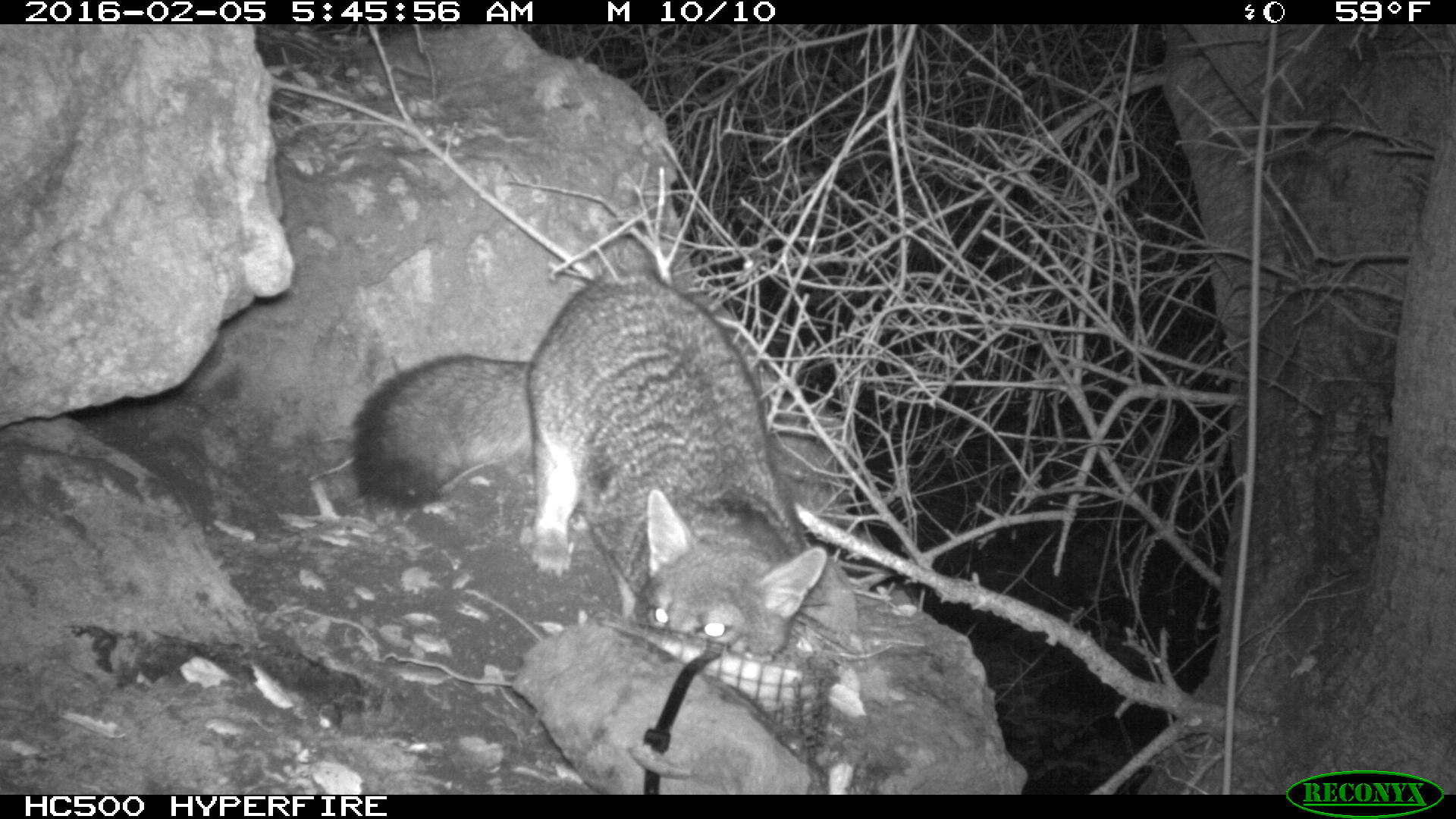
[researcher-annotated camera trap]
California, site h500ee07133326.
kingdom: Animalia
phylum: Chordata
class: Mammalia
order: Carnivora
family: Canidae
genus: Urocyon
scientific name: Urocyon littoralis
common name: island fox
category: fox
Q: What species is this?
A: Fox (island fox) (Urocyon littoralis).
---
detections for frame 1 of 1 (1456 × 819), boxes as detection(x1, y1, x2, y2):
fox: detection(353, 270, 825, 658)